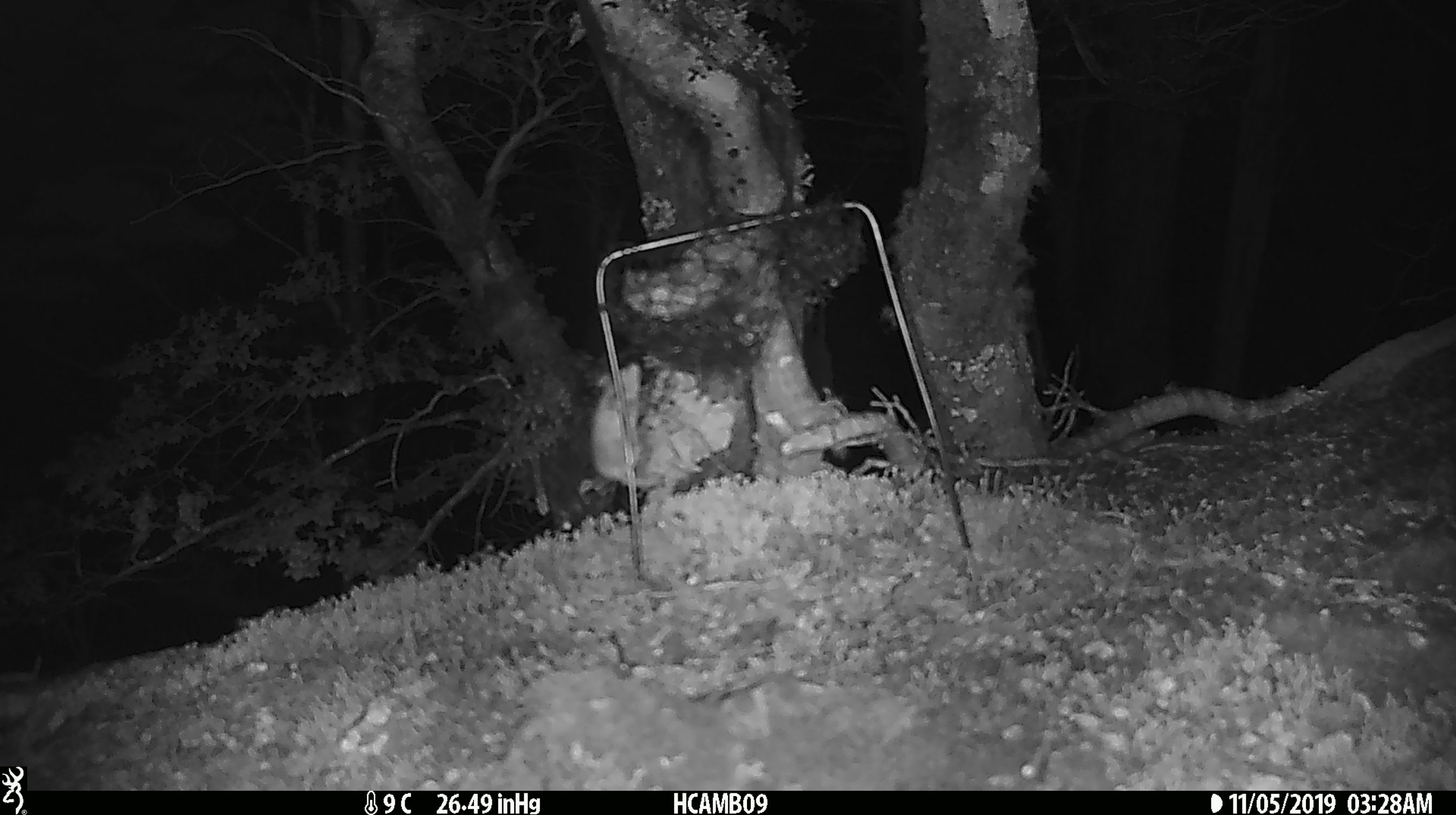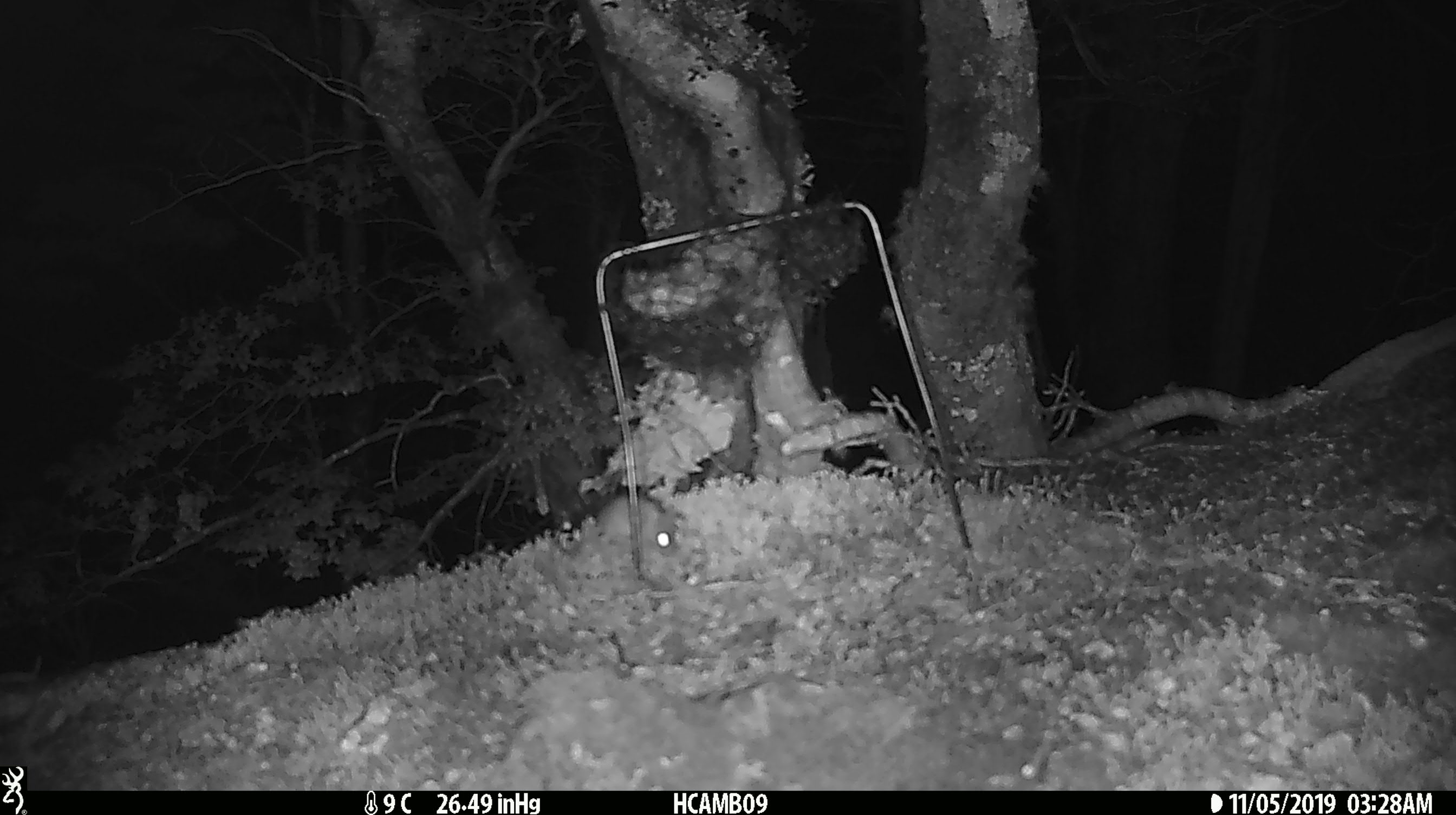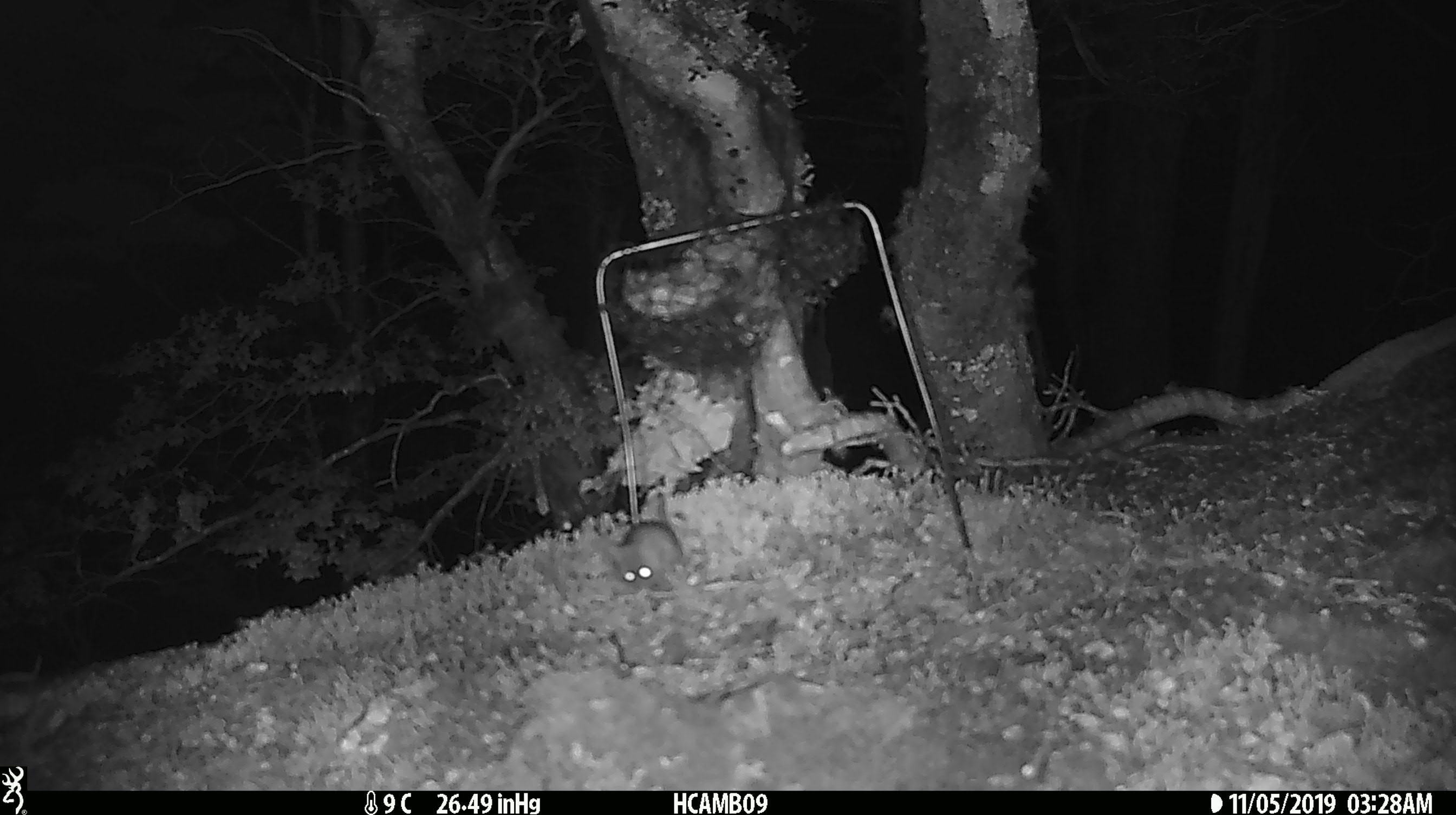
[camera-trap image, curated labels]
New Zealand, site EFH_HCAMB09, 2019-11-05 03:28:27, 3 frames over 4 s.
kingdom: Animalia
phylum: Chordata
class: Mammalia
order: Rodentia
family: Muridae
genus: Mus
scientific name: Mus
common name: mouse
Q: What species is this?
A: Mouse (Mus).